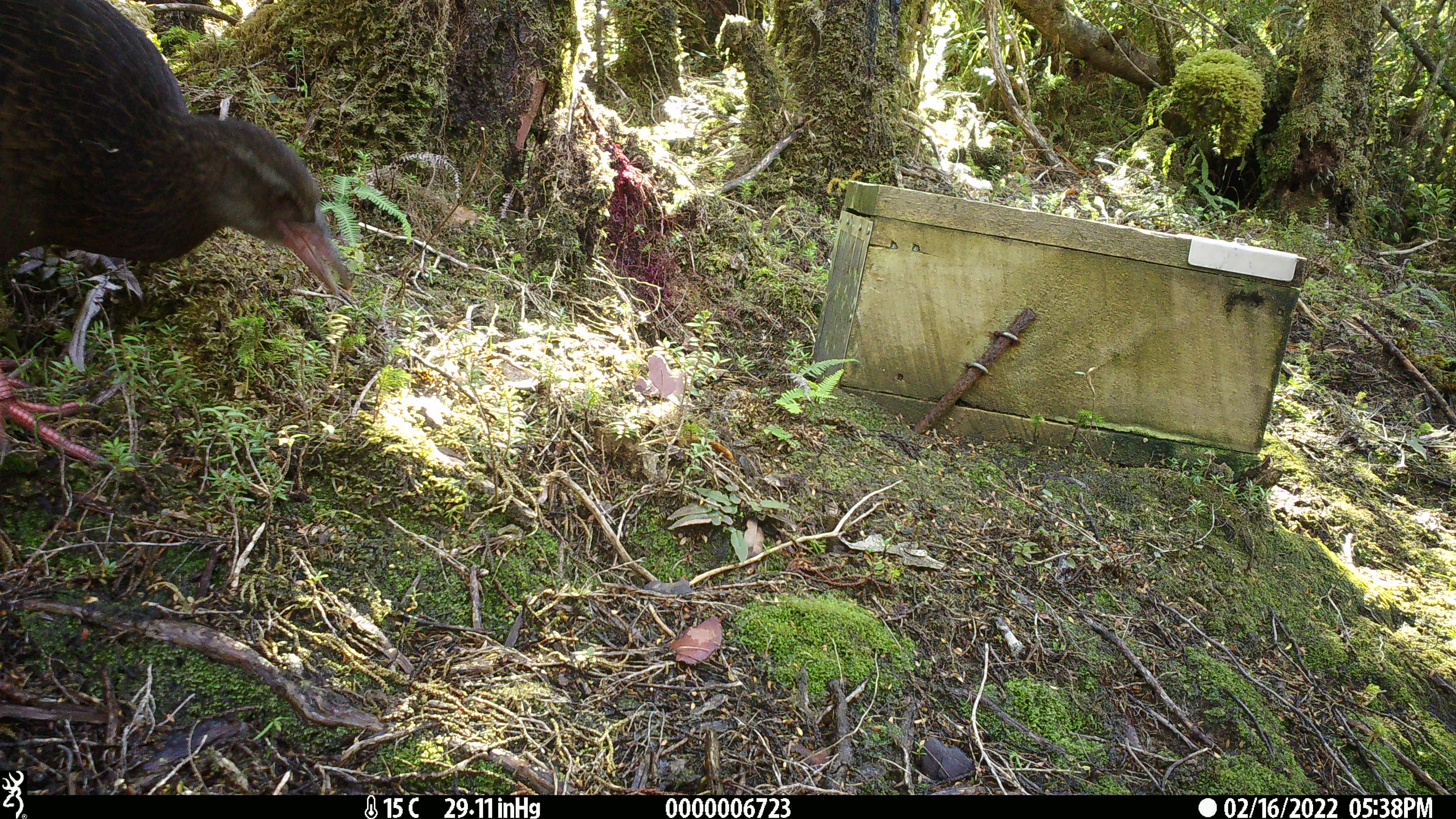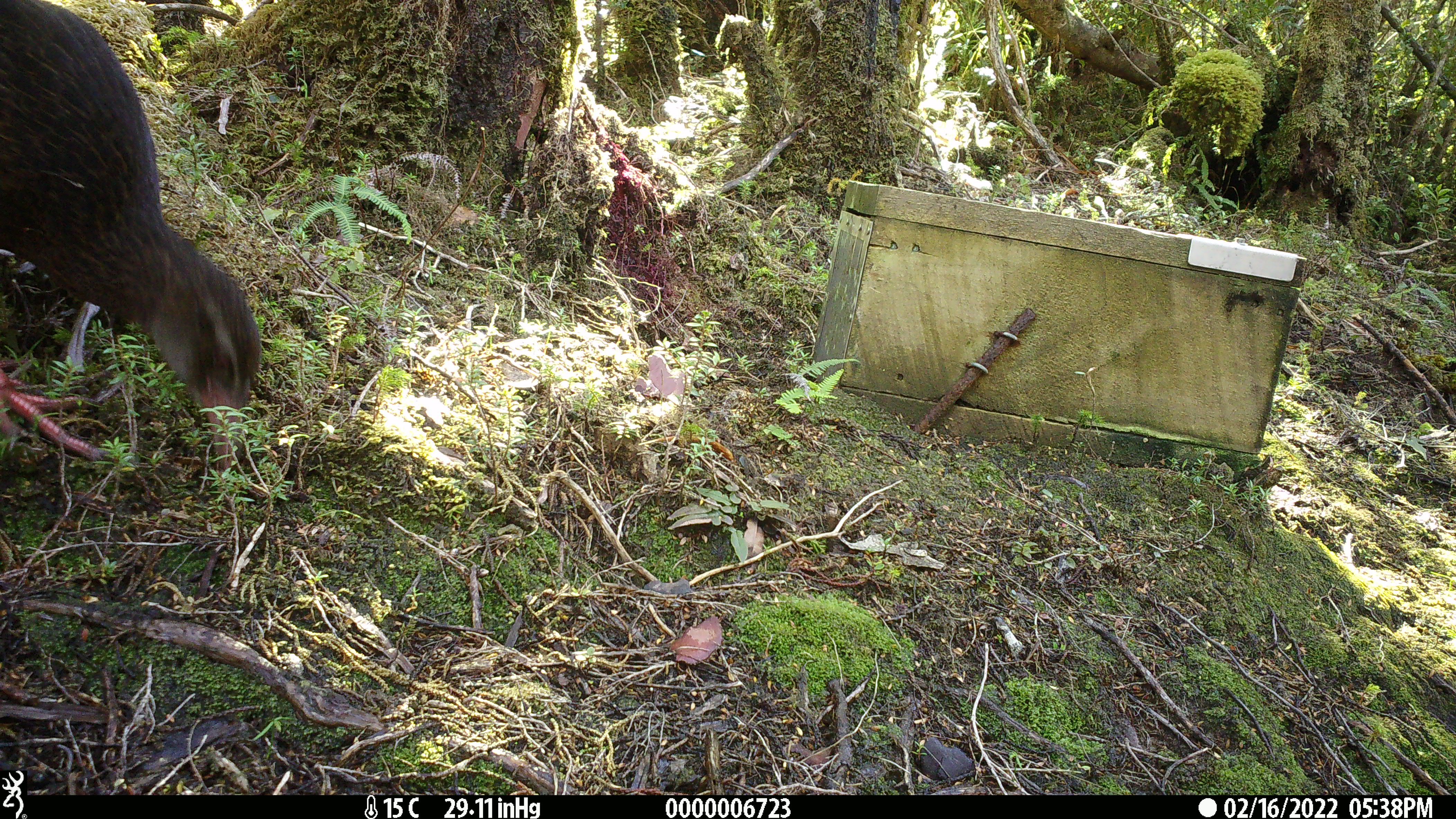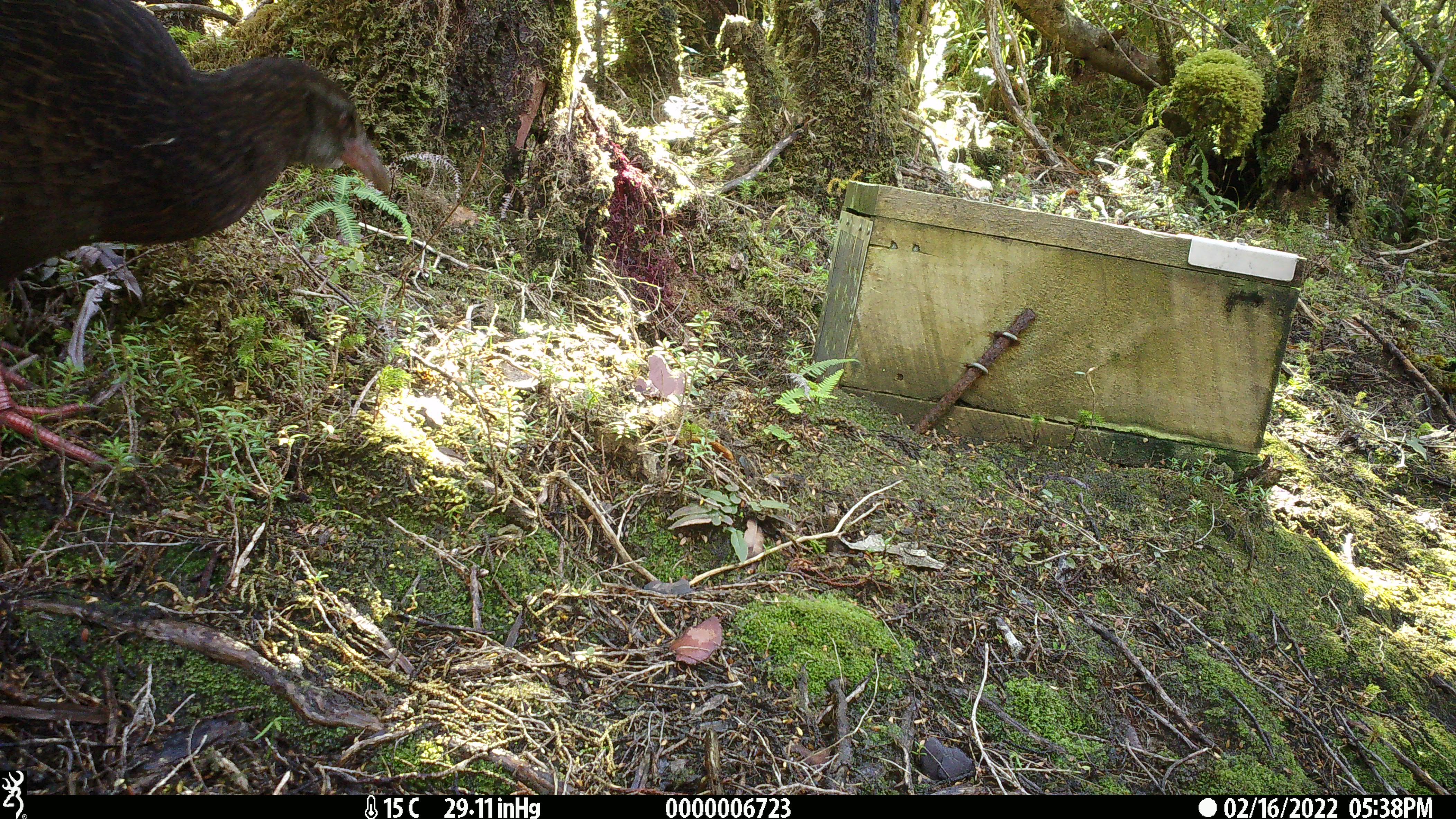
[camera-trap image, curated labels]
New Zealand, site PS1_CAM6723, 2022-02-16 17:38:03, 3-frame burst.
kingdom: Animalia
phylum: Chordata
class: Aves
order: Gruiformes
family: Rallidae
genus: Gallirallus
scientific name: Gallirallus australis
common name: weka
Weka (Gallirallus australis).